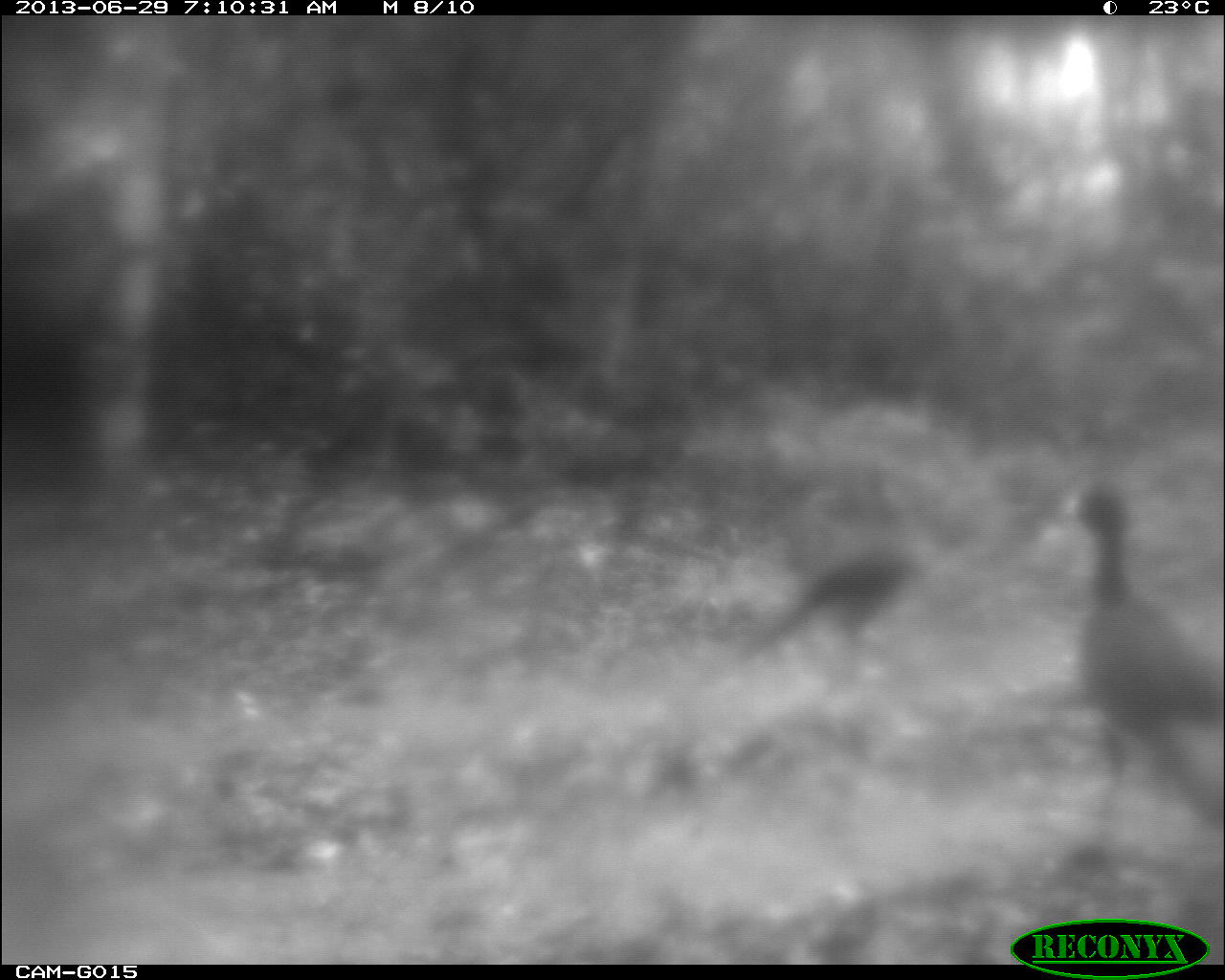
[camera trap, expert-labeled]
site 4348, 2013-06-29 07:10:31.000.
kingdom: Animalia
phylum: Chordata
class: Aves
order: Galliformes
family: Cracidae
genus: Crax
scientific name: Crax rubra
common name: great curassow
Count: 2.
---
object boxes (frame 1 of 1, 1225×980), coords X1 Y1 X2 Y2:
crax rubra: 1053 466 1224 872; 731 514 940 695